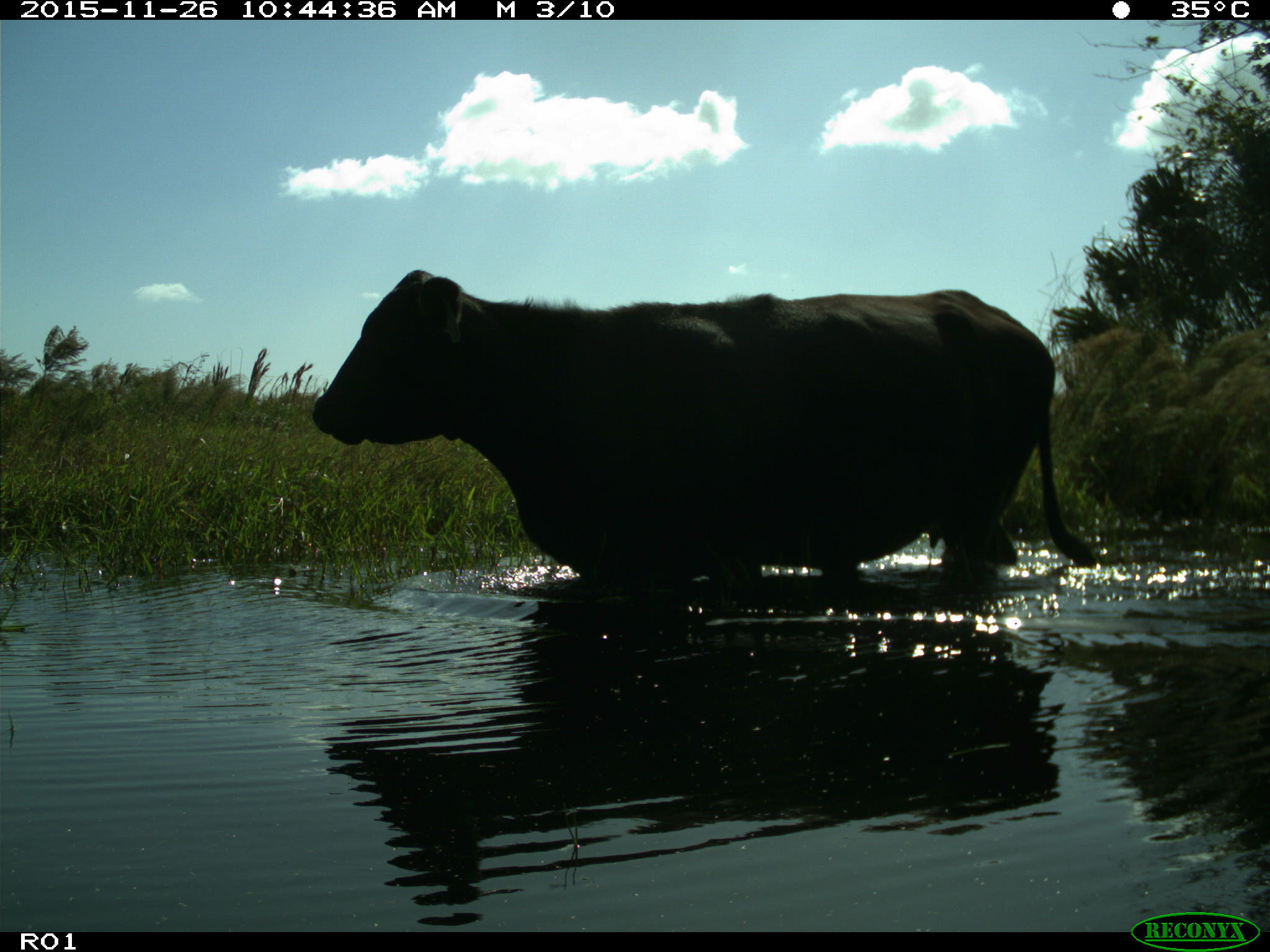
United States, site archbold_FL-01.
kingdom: Animalia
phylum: Chordata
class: Mammalia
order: Artiodactyla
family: Bovidae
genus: Bos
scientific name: Bos taurus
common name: domestic cow